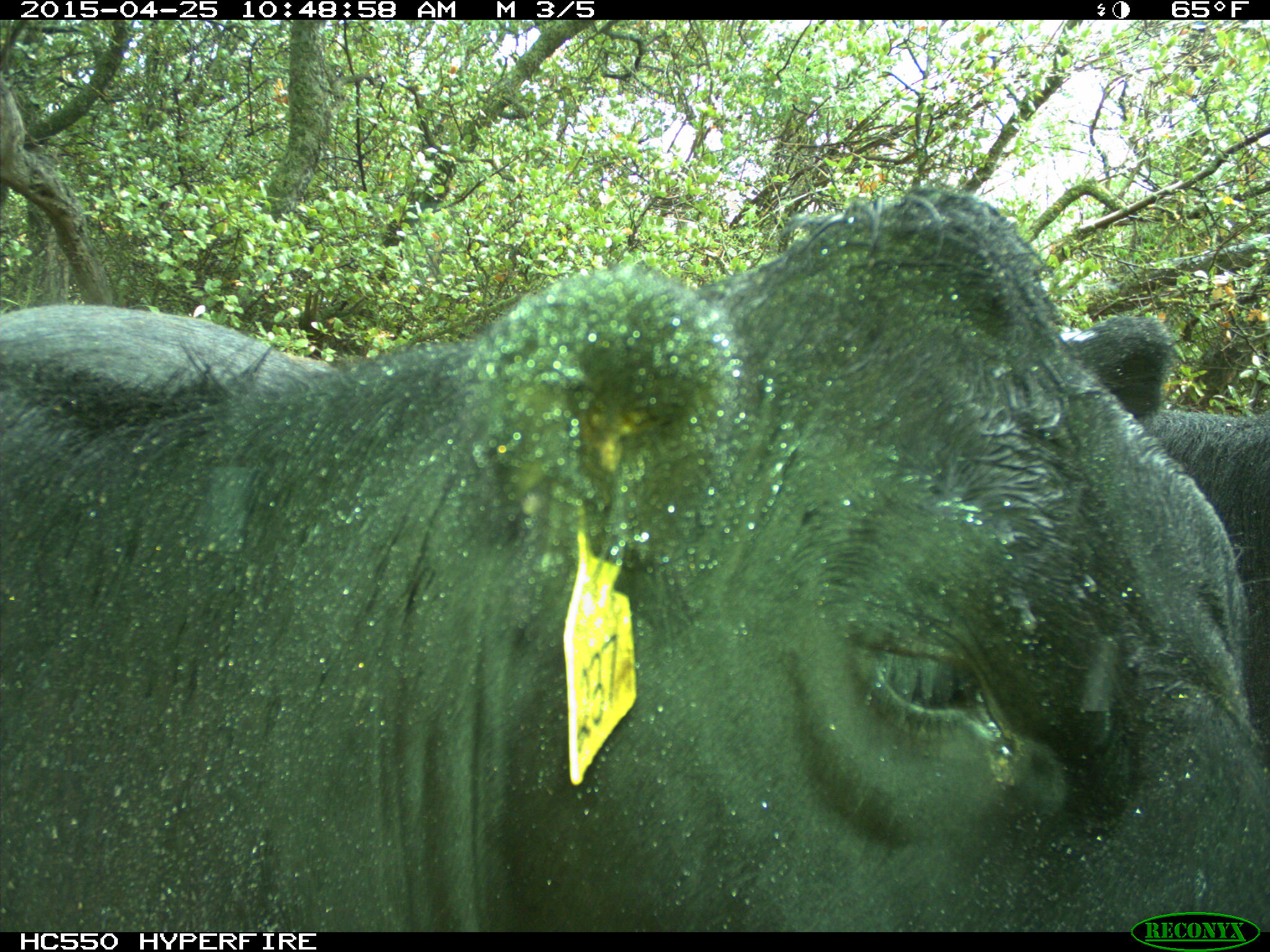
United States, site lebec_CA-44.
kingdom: Animalia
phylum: Chordata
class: Mammalia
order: Artiodactyla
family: Suidae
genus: Sus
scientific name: Sus scrofa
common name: wild boar